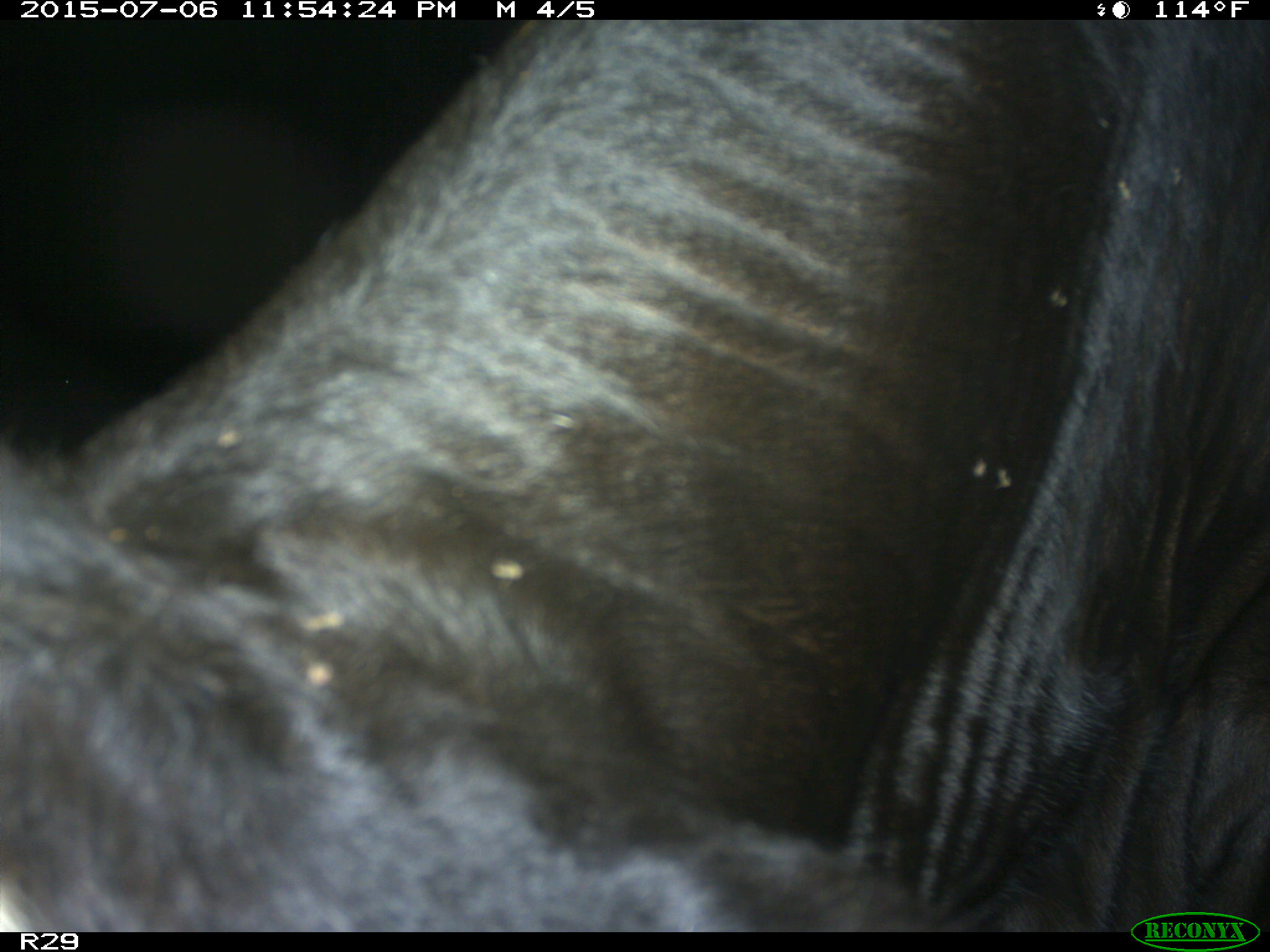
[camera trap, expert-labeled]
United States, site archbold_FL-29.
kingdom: Animalia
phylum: Chordata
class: Mammalia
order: Artiodactyla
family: Bovidae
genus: Bos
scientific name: Bos taurus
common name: domestic cow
Bos taurus (domestic cow).